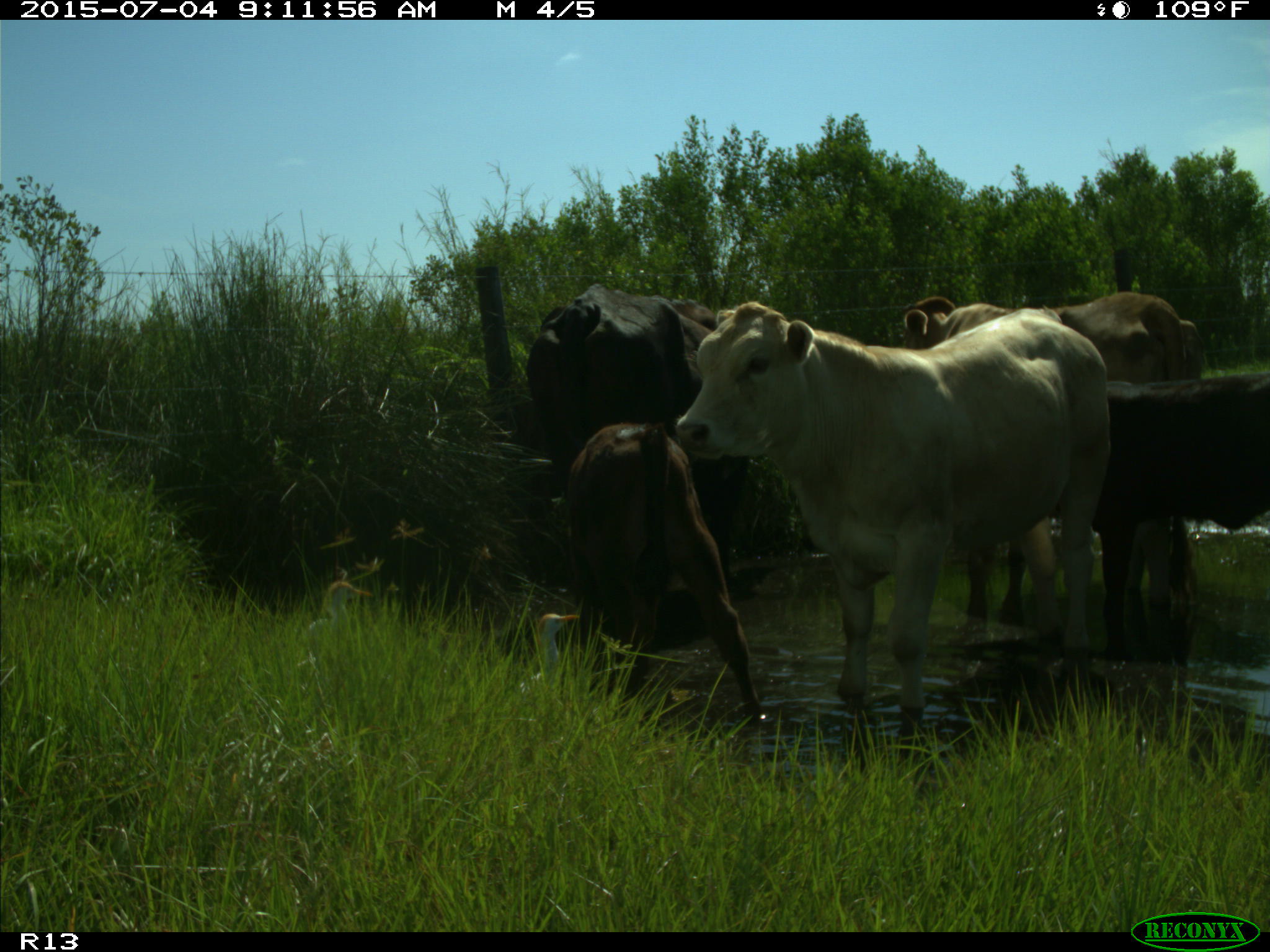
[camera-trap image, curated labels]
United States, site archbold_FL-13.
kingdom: Animalia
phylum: Chordata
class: Mammalia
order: Artiodactyla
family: Bovidae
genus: Bos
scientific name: Bos taurus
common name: domestic cow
Bos taurus (domestic cow).